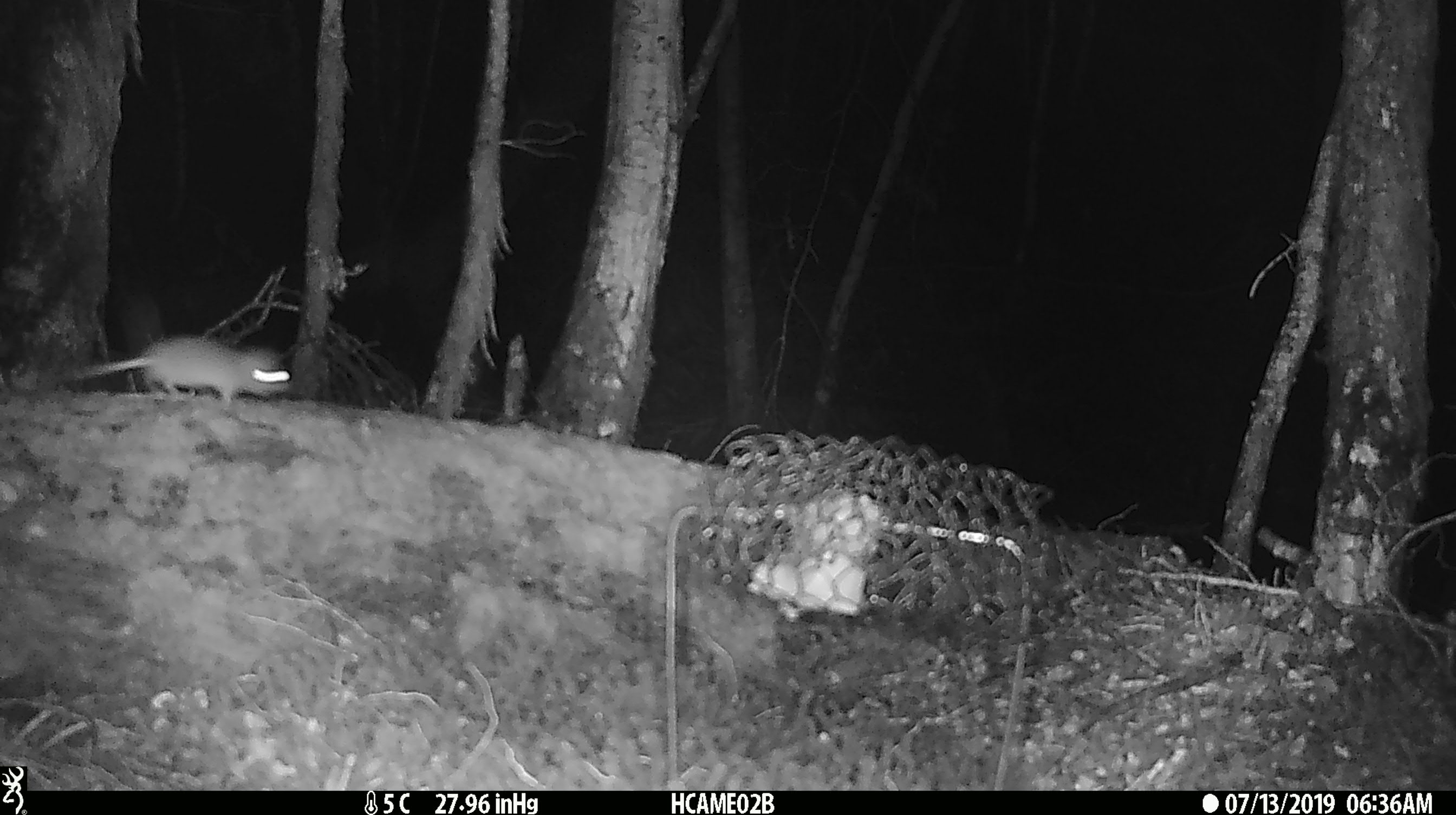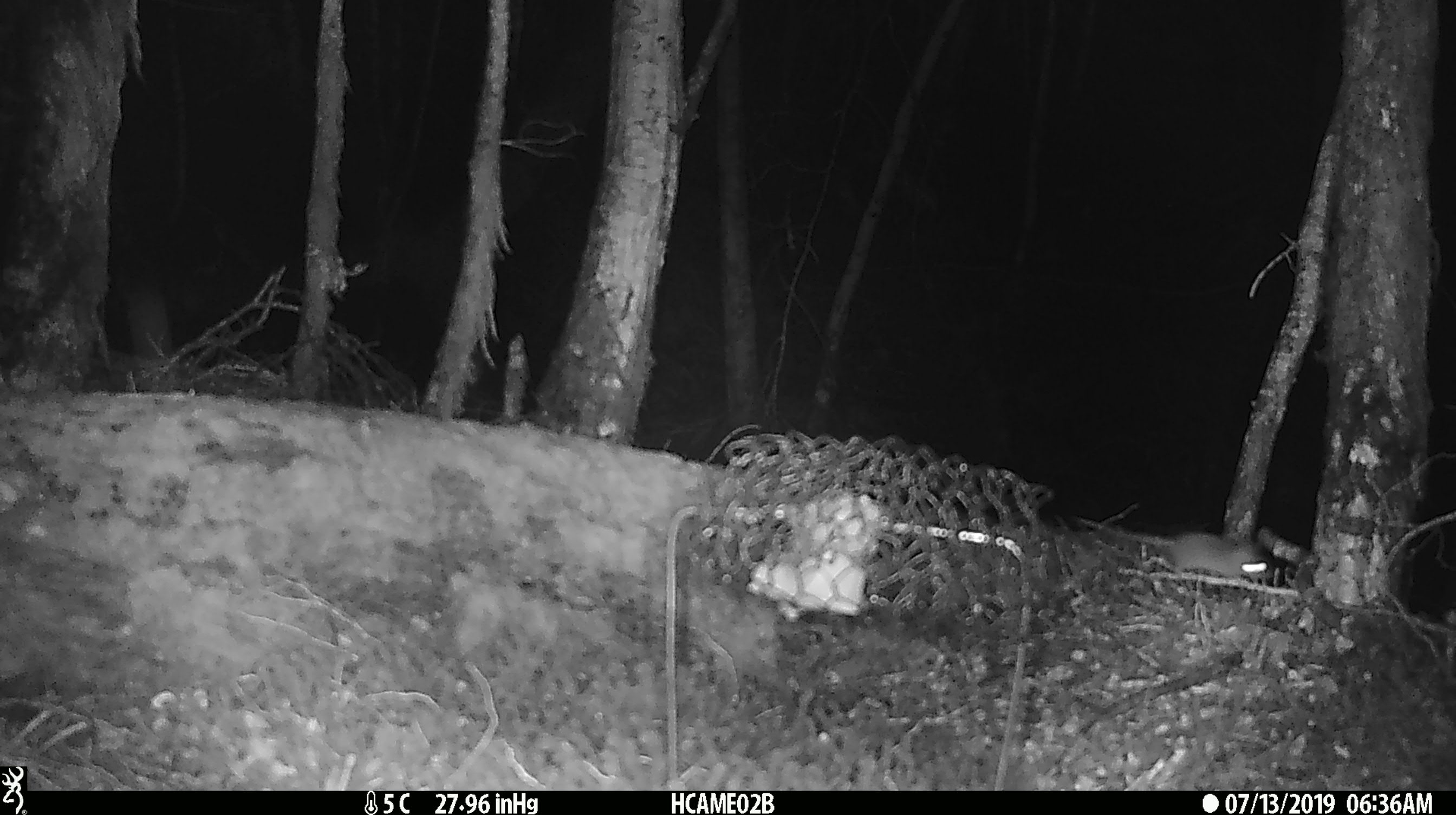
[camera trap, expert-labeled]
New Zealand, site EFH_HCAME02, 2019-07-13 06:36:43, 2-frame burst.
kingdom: Animalia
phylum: Chordata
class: Mammalia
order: Rodentia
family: Muridae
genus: Mus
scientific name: Mus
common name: mouse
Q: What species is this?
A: Mouse (Mus).